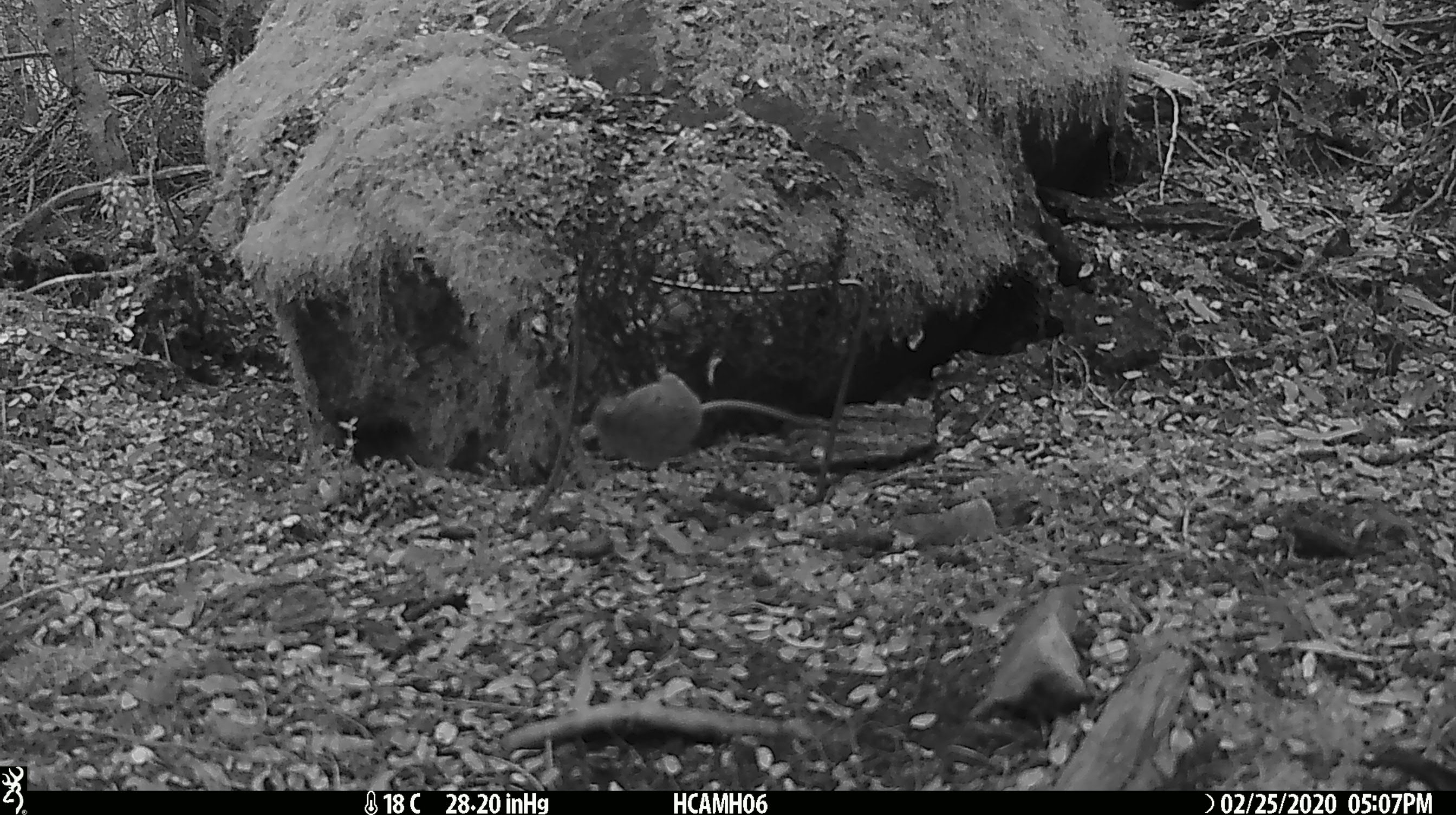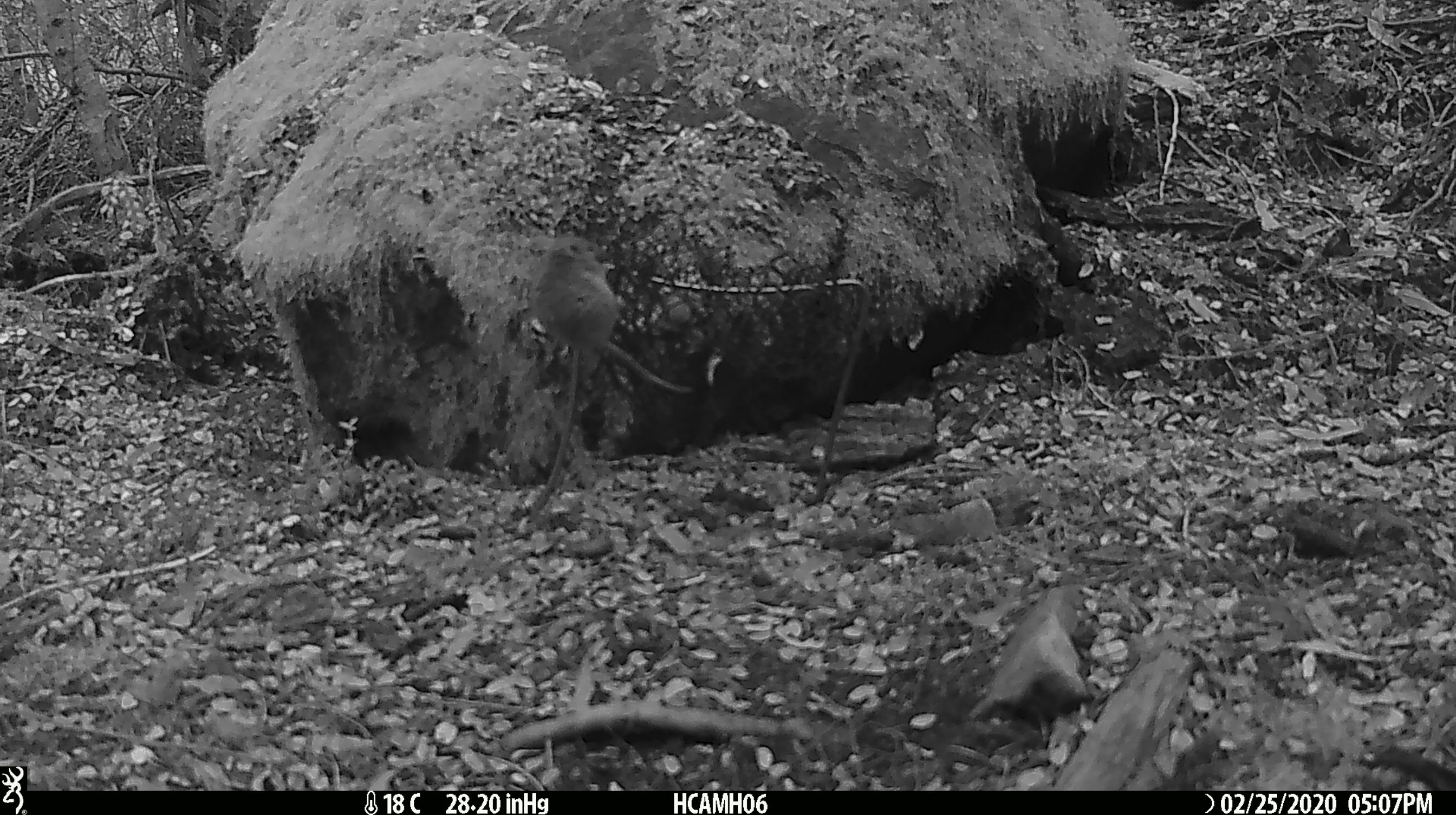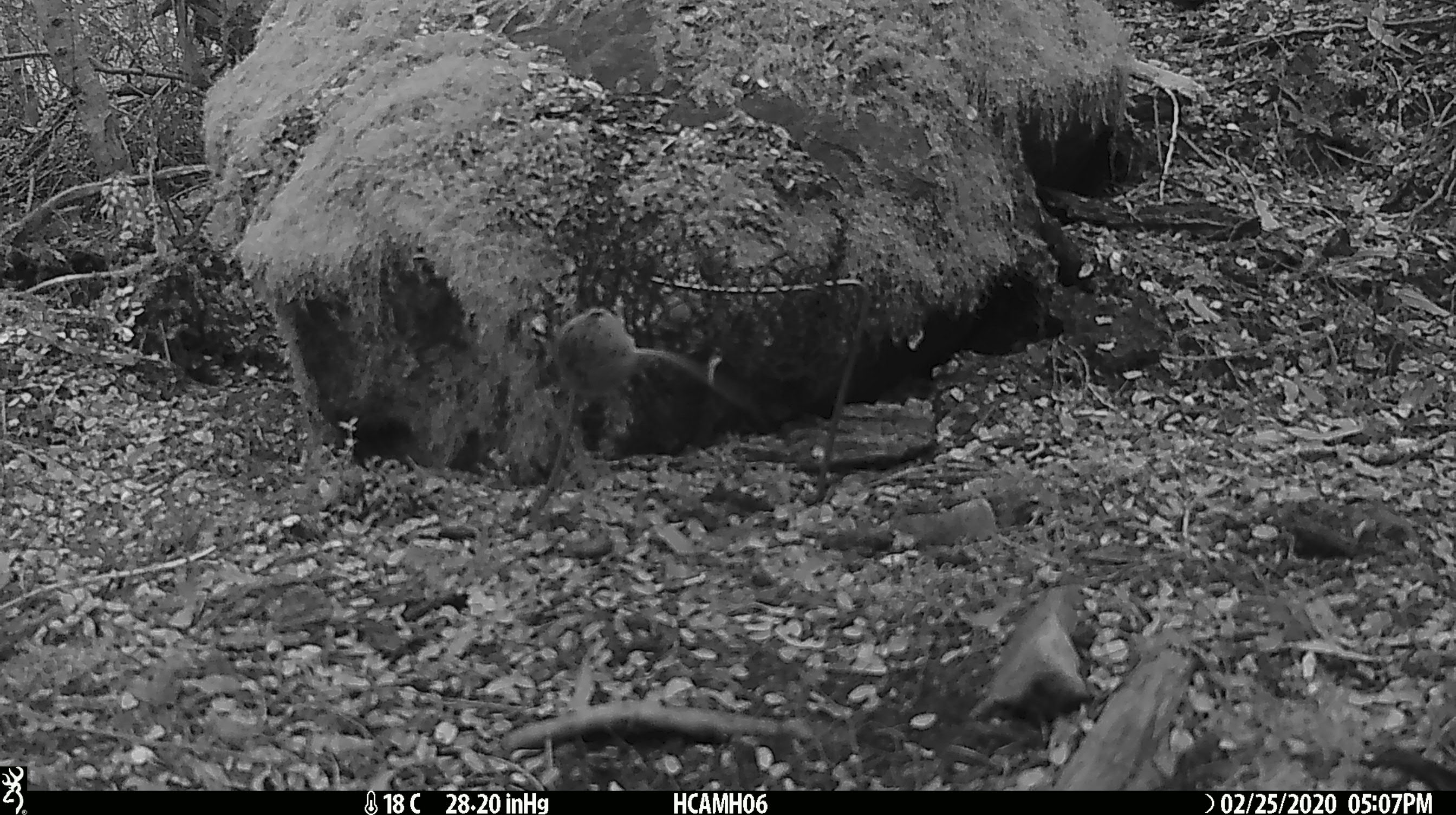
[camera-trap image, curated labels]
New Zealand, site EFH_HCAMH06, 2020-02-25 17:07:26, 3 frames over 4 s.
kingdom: Animalia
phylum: Chordata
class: Mammalia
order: Rodentia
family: Muridae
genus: Mus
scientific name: Mus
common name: mouse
Mouse (Mus).